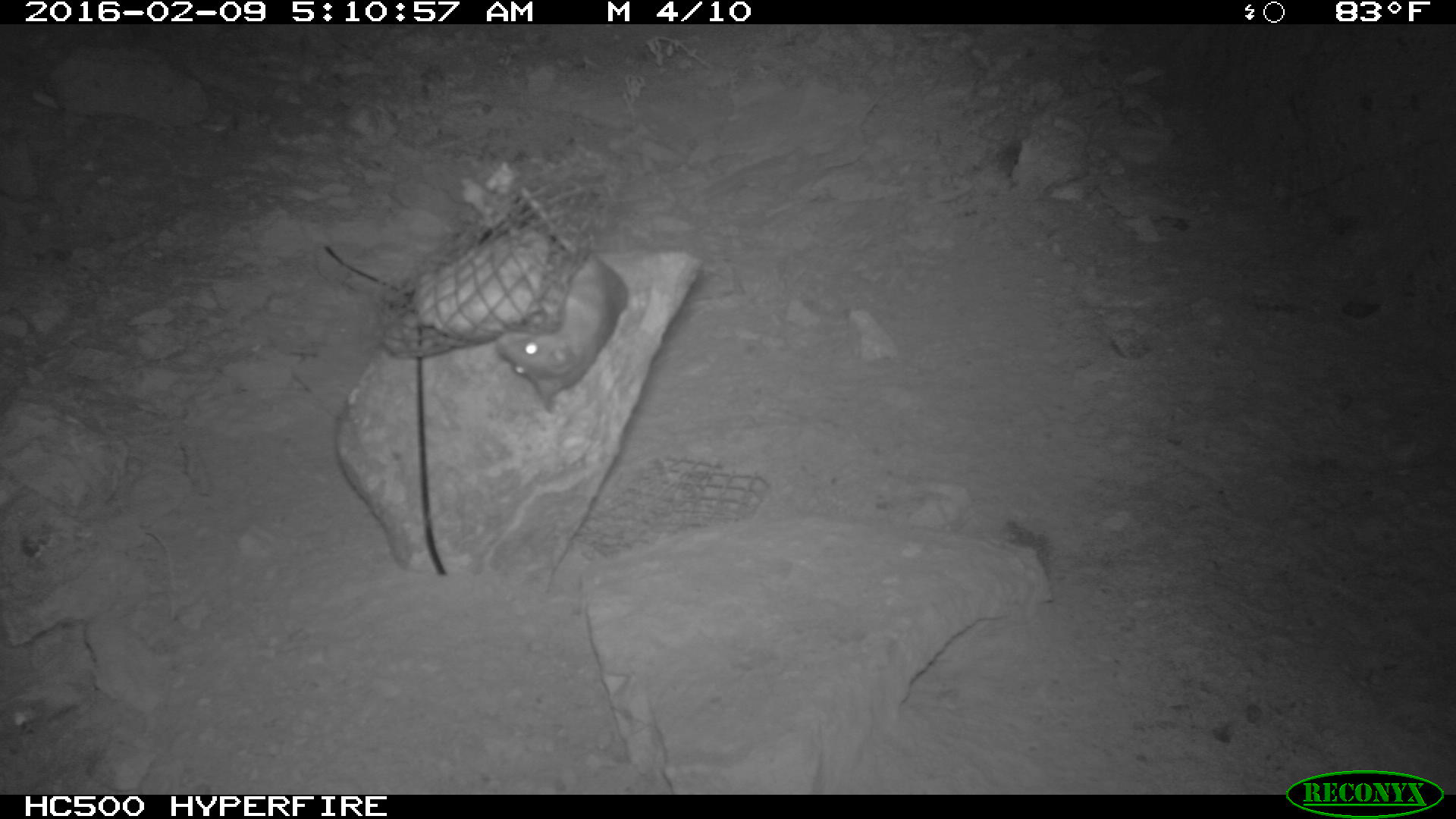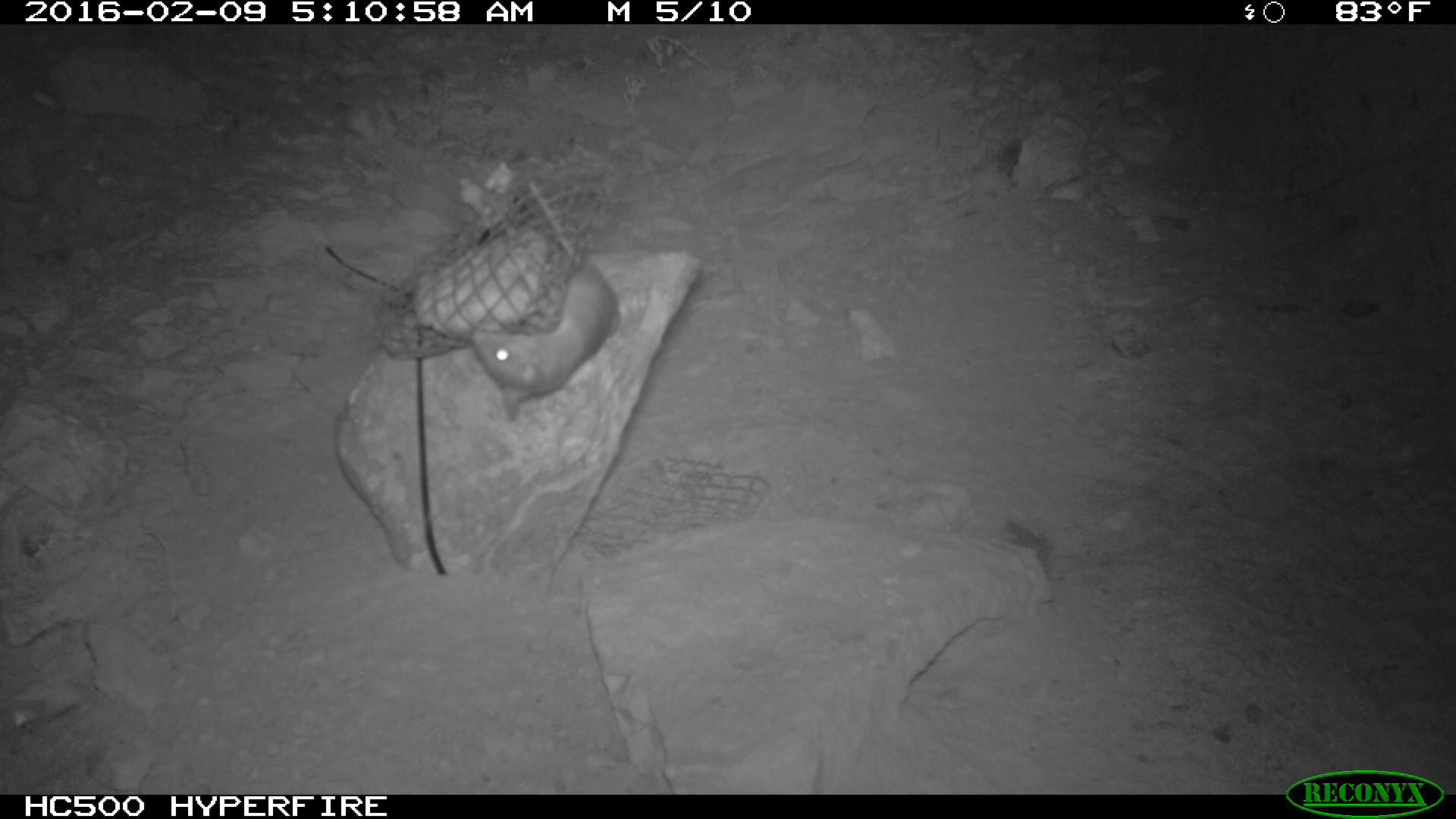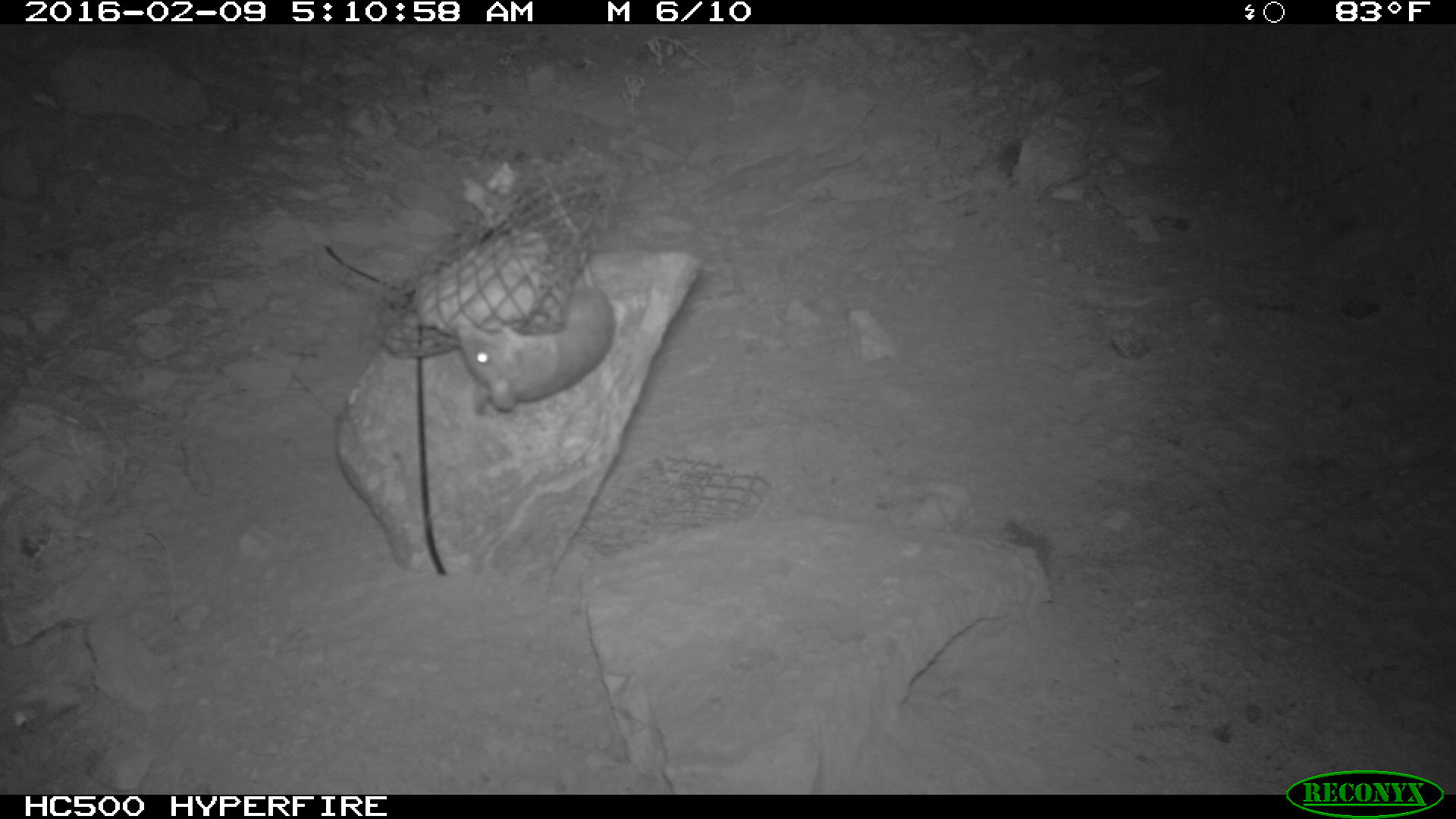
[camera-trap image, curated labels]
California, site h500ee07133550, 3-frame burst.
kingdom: Animalia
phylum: Chordata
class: Mammalia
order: Rodentia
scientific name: Rodentia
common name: rodent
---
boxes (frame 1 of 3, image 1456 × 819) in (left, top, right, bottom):
rodent: (495, 186, 629, 410)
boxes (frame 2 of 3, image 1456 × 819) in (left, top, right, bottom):
rodent: (469, 183, 618, 420)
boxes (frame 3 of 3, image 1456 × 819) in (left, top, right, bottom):
rodent: (457, 166, 614, 411)